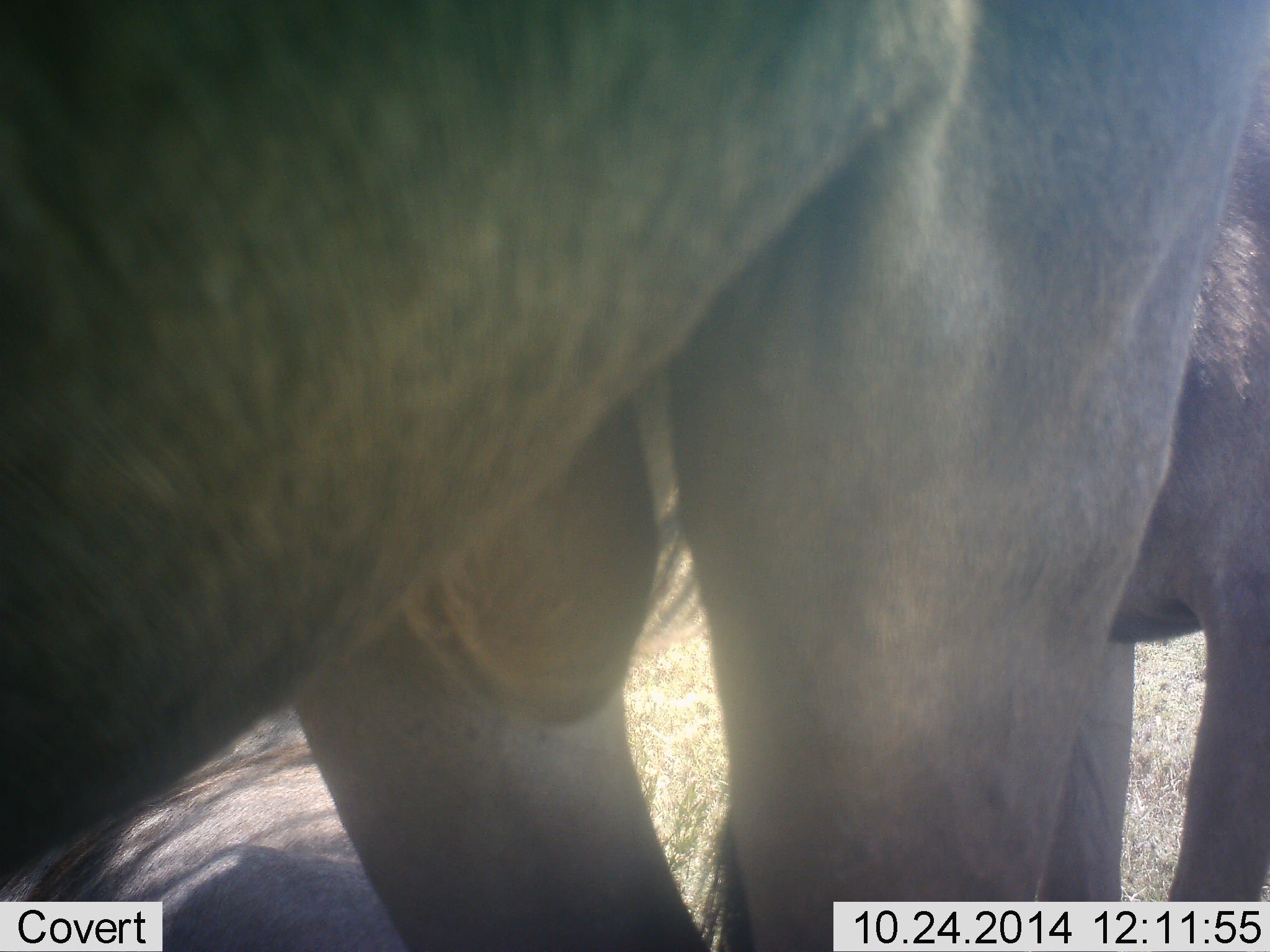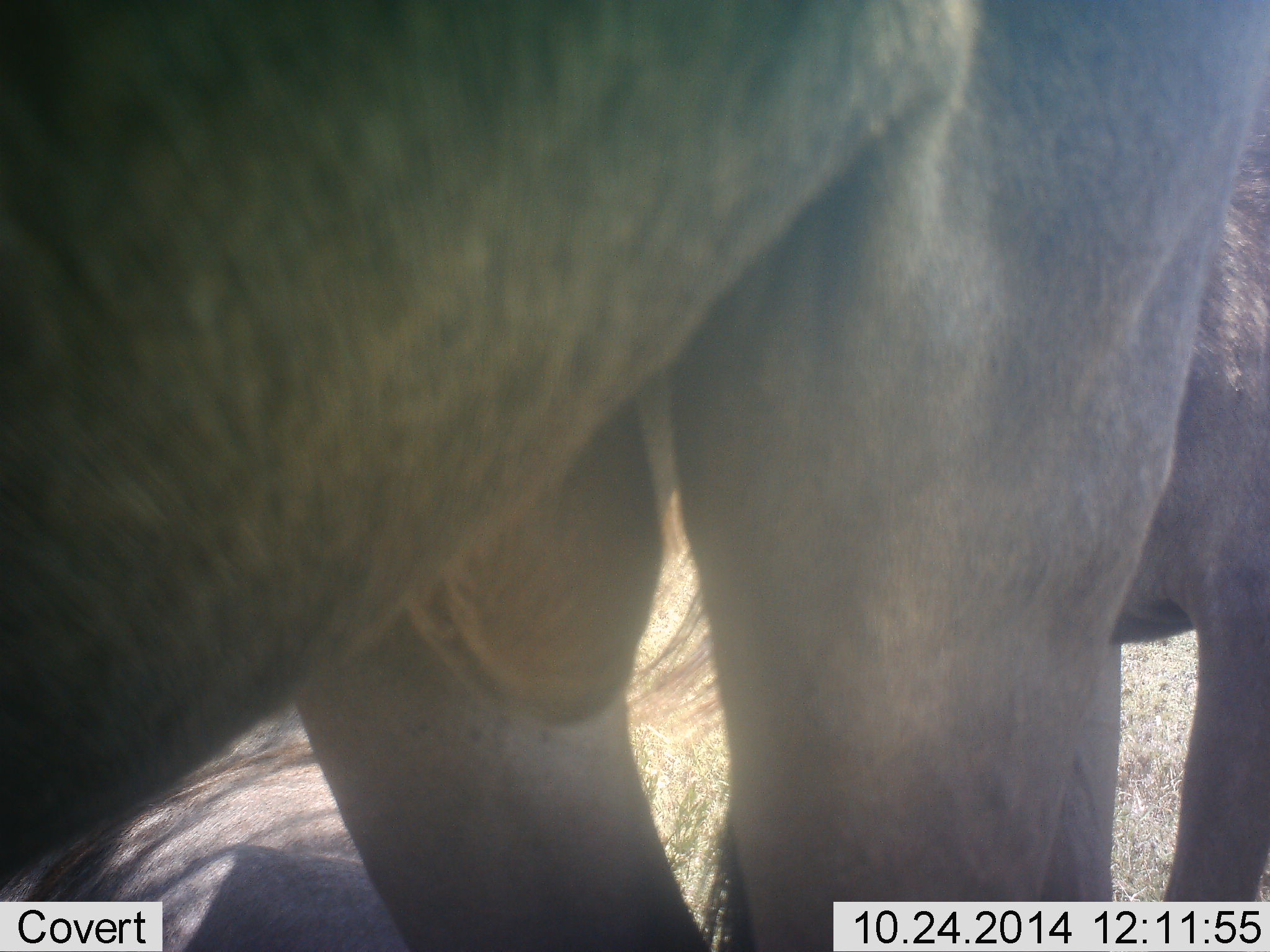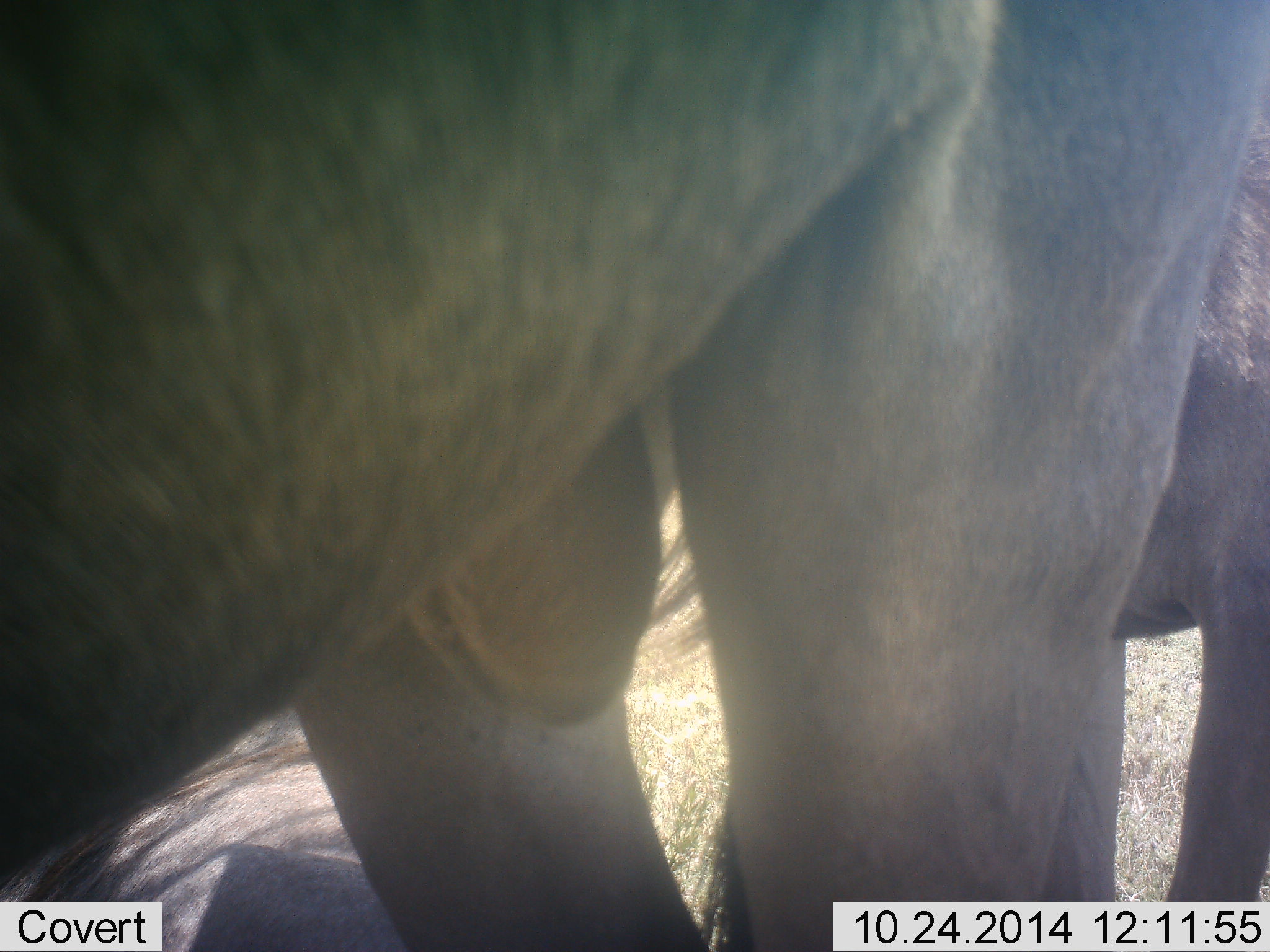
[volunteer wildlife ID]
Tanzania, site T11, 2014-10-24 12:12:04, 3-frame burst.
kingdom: Animalia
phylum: Chordata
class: Mammalia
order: Artiodactyla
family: Bovidae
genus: Connochaetes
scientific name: Connochaetes taurinus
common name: blue wildebeest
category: wildebeest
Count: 2.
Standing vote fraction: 90%.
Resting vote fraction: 30%.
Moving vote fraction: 0%.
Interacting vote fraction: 0%.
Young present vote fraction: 0%.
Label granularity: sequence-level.